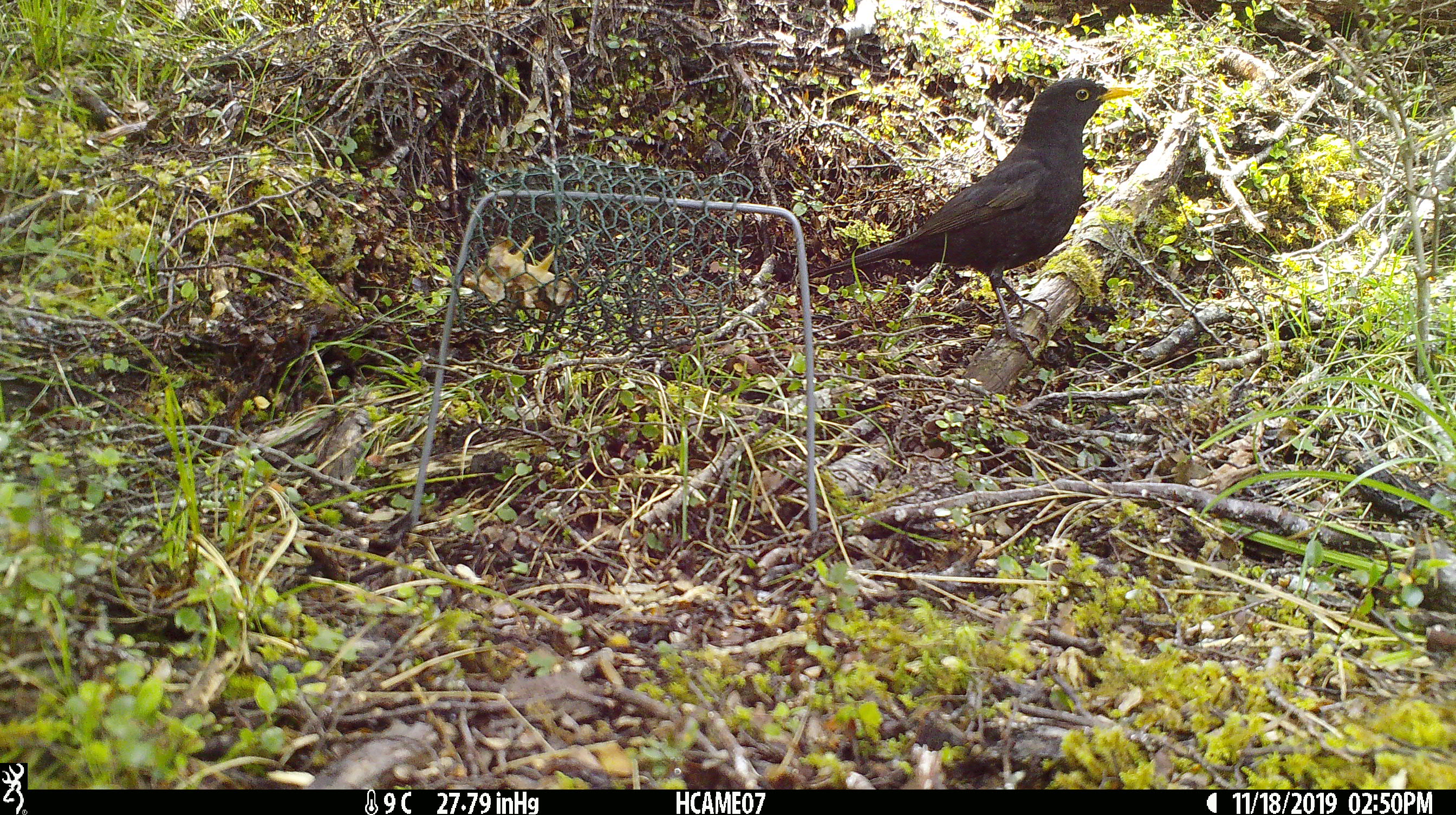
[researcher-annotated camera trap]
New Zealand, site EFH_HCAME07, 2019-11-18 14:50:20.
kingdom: Animalia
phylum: Chordata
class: Aves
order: Passeriformes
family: Turdidae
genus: Turdus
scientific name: Turdus merula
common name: eurasian blackbird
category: blackbird